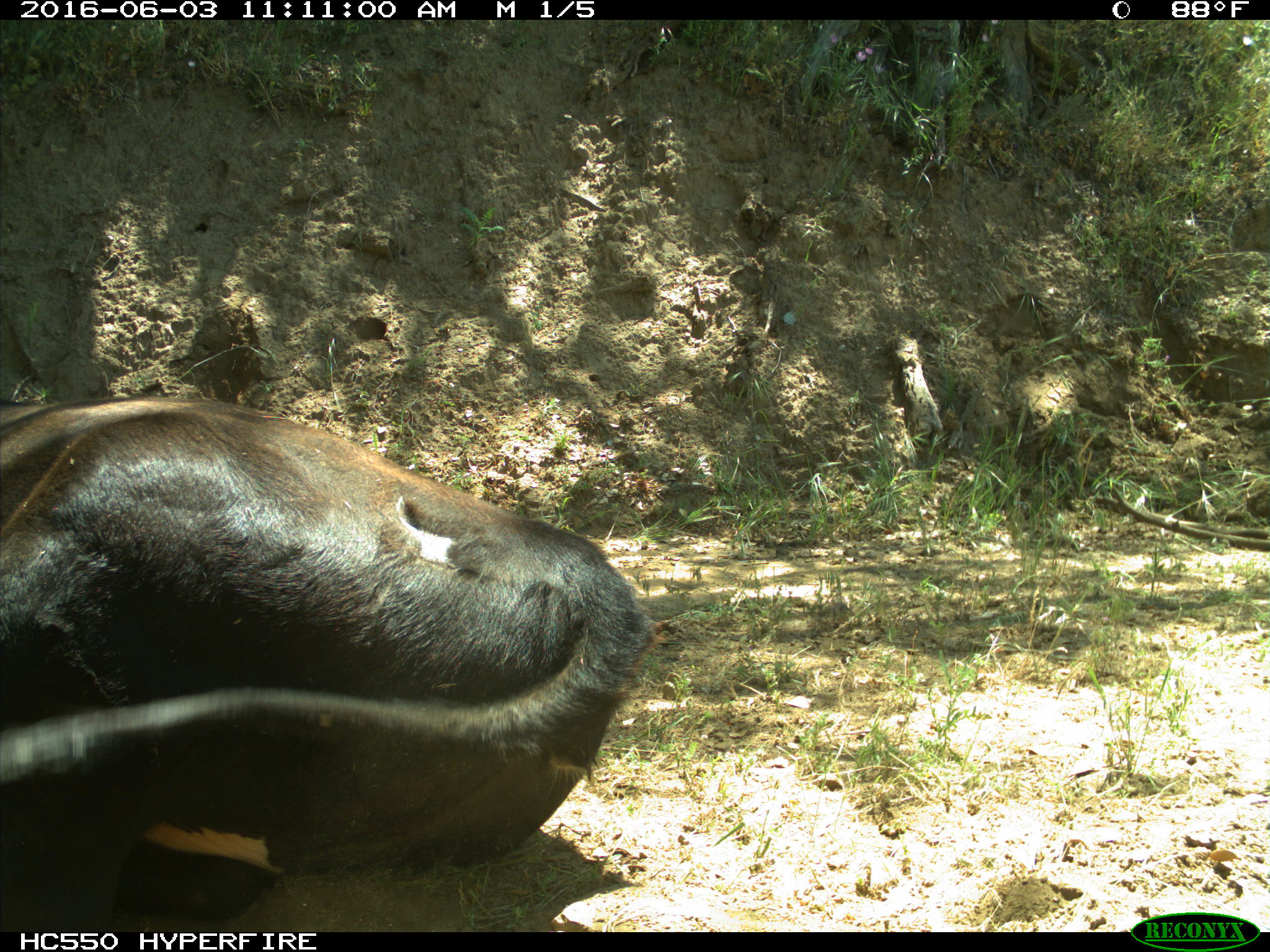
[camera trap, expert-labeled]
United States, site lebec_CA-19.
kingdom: Animalia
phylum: Chordata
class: Mammalia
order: Artiodactyla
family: Bovidae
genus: Bos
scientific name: Bos taurus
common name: domestic cow